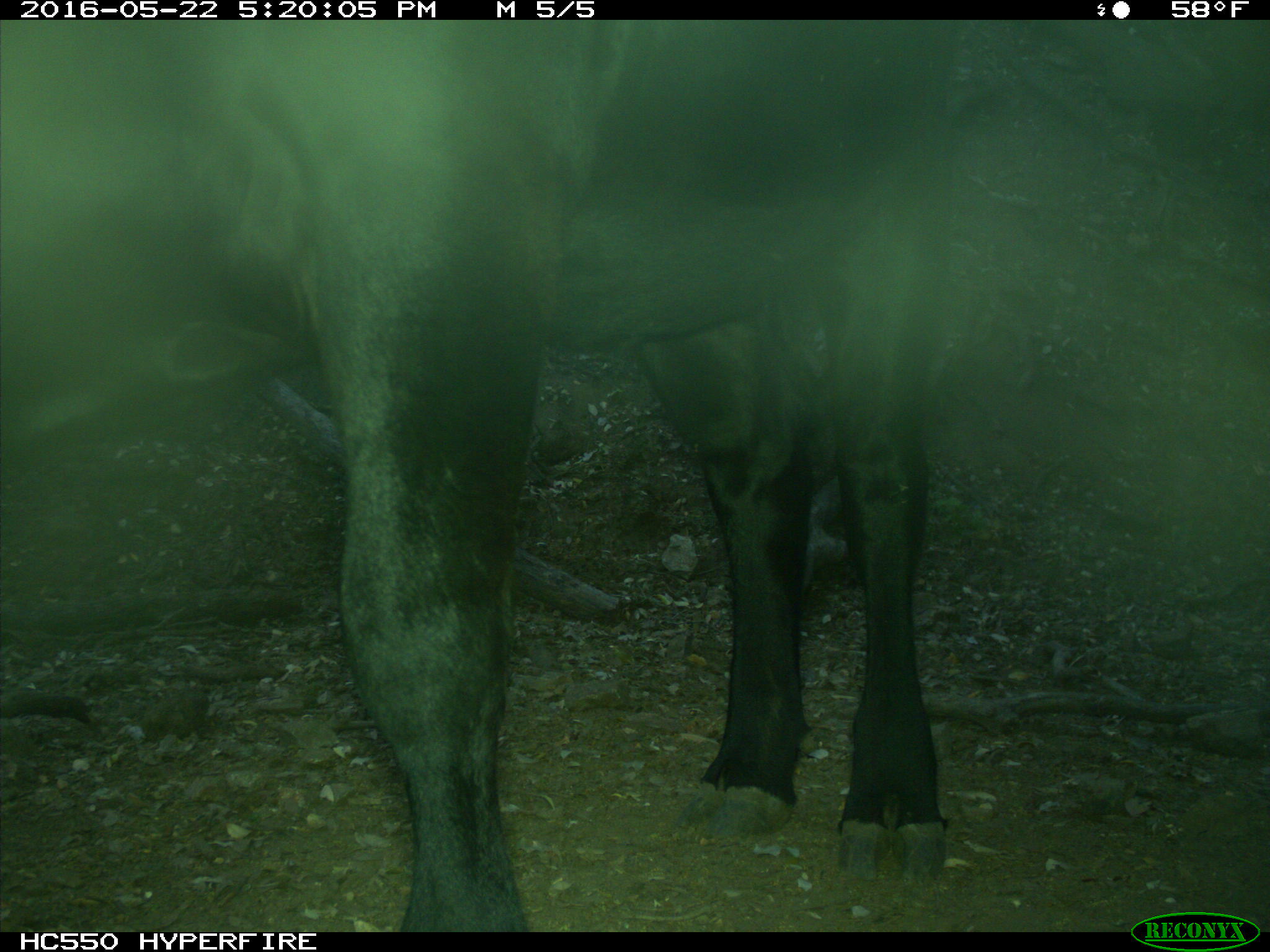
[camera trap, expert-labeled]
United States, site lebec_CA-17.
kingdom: Animalia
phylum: Chordata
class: Mammalia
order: Artiodactyla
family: Bovidae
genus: Bos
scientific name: Bos taurus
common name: domestic cow